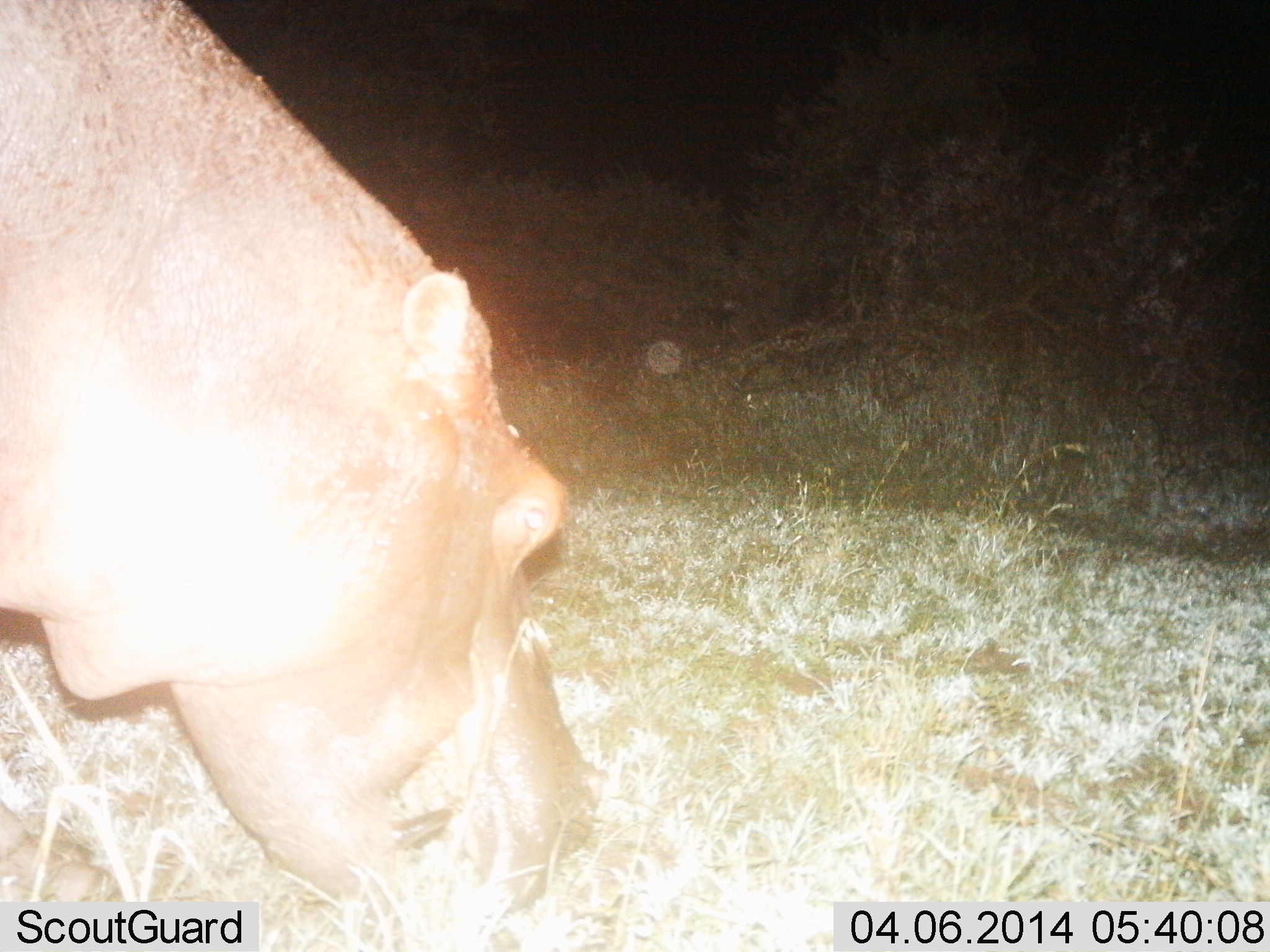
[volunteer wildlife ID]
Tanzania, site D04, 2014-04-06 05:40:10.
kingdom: Animalia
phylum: Chordata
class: Mammalia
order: Artiodactyla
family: Hippopotamidae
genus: Hippopotamus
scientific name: Hippopotamus amphibius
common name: hippopotamus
Hippopotamus (Hippopotamus amphibius), count 1. Behavior (volunteer vote fractions): standing 30%, resting 0%, moving 10%, interacting 0%. Young present (vote fraction): 0%. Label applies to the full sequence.